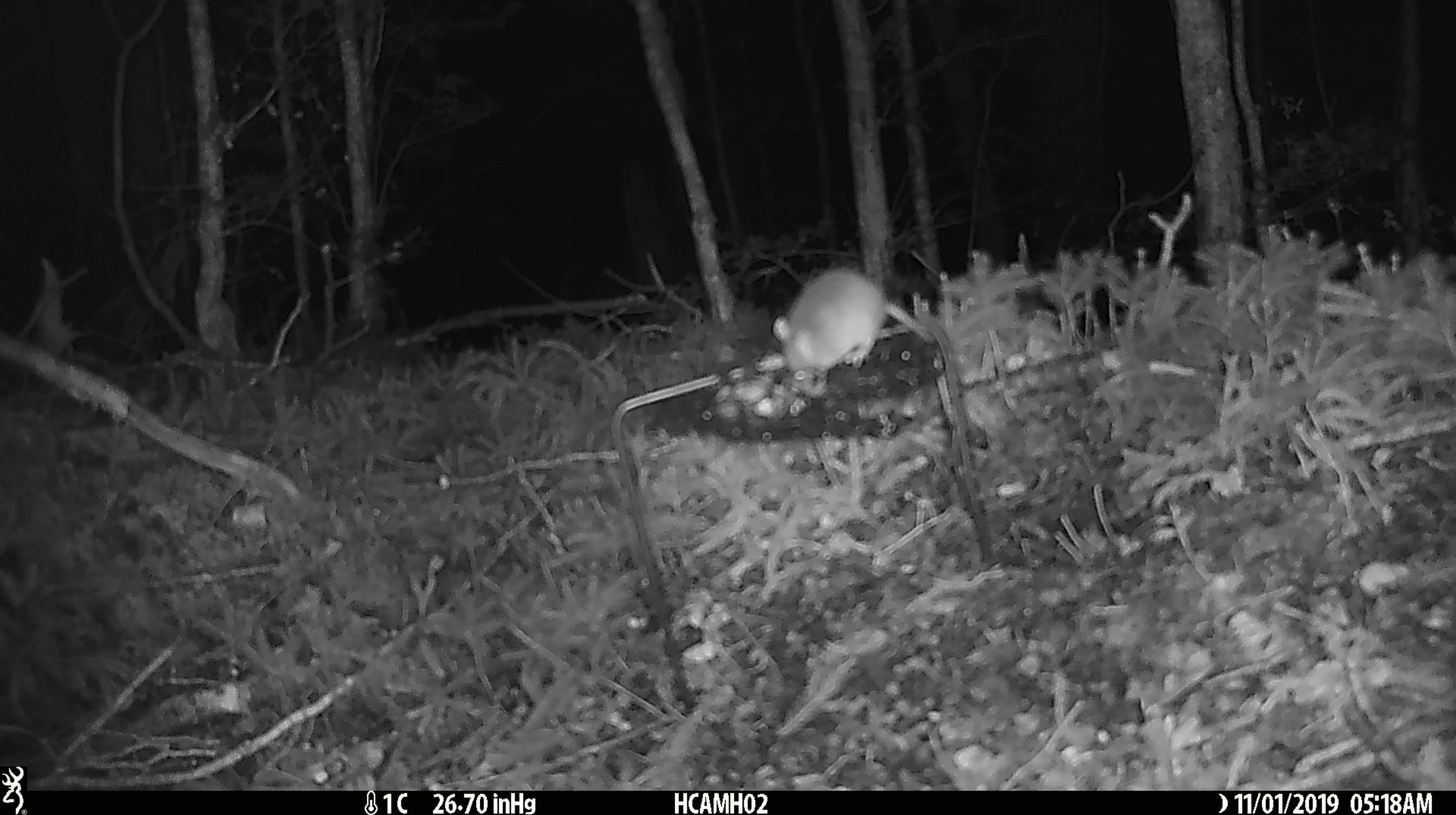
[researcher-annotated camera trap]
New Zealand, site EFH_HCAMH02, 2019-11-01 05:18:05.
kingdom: Animalia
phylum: Chordata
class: Mammalia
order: Rodentia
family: Muridae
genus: Mus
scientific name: Mus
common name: mouse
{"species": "mouse (Mus)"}